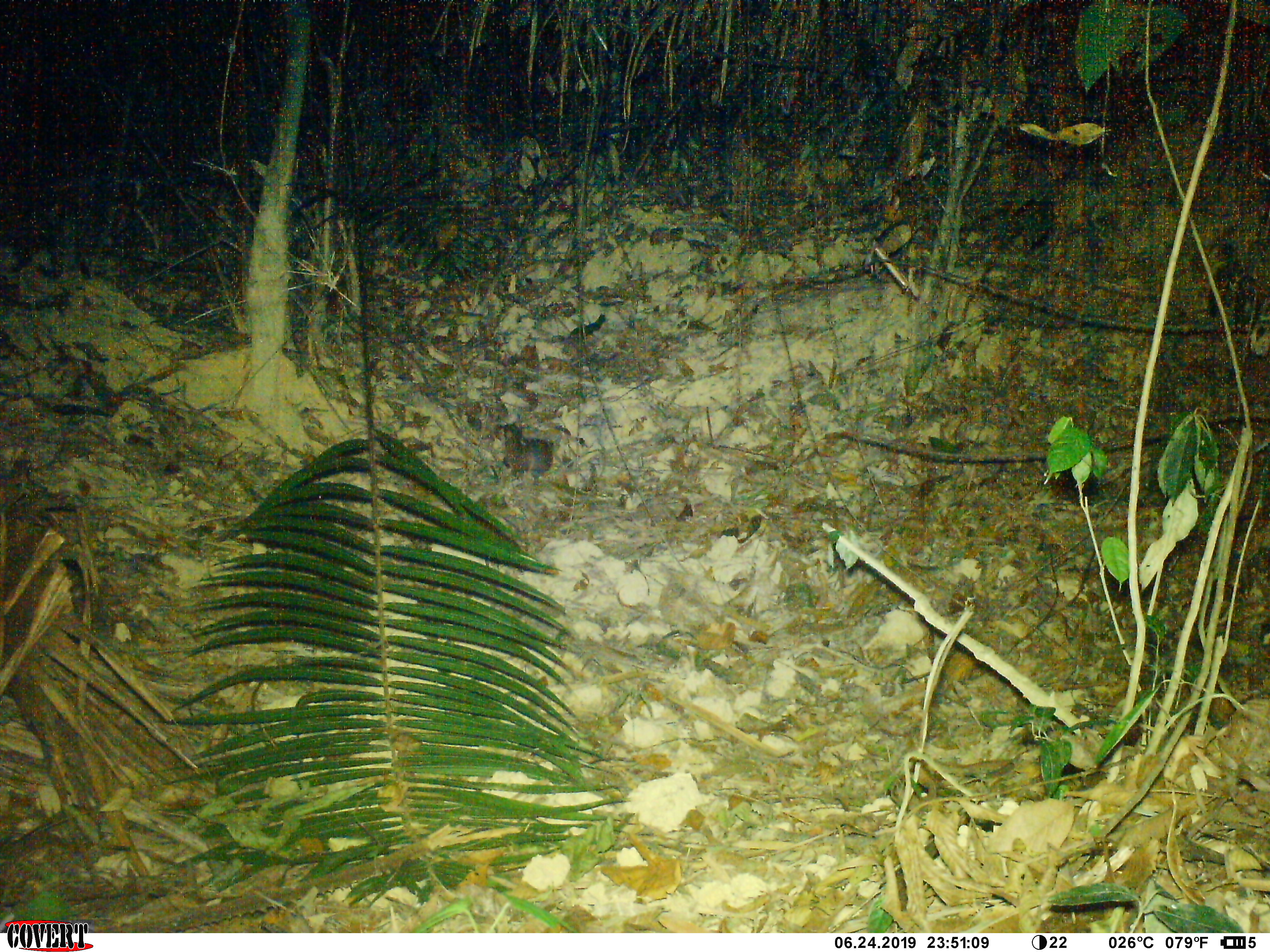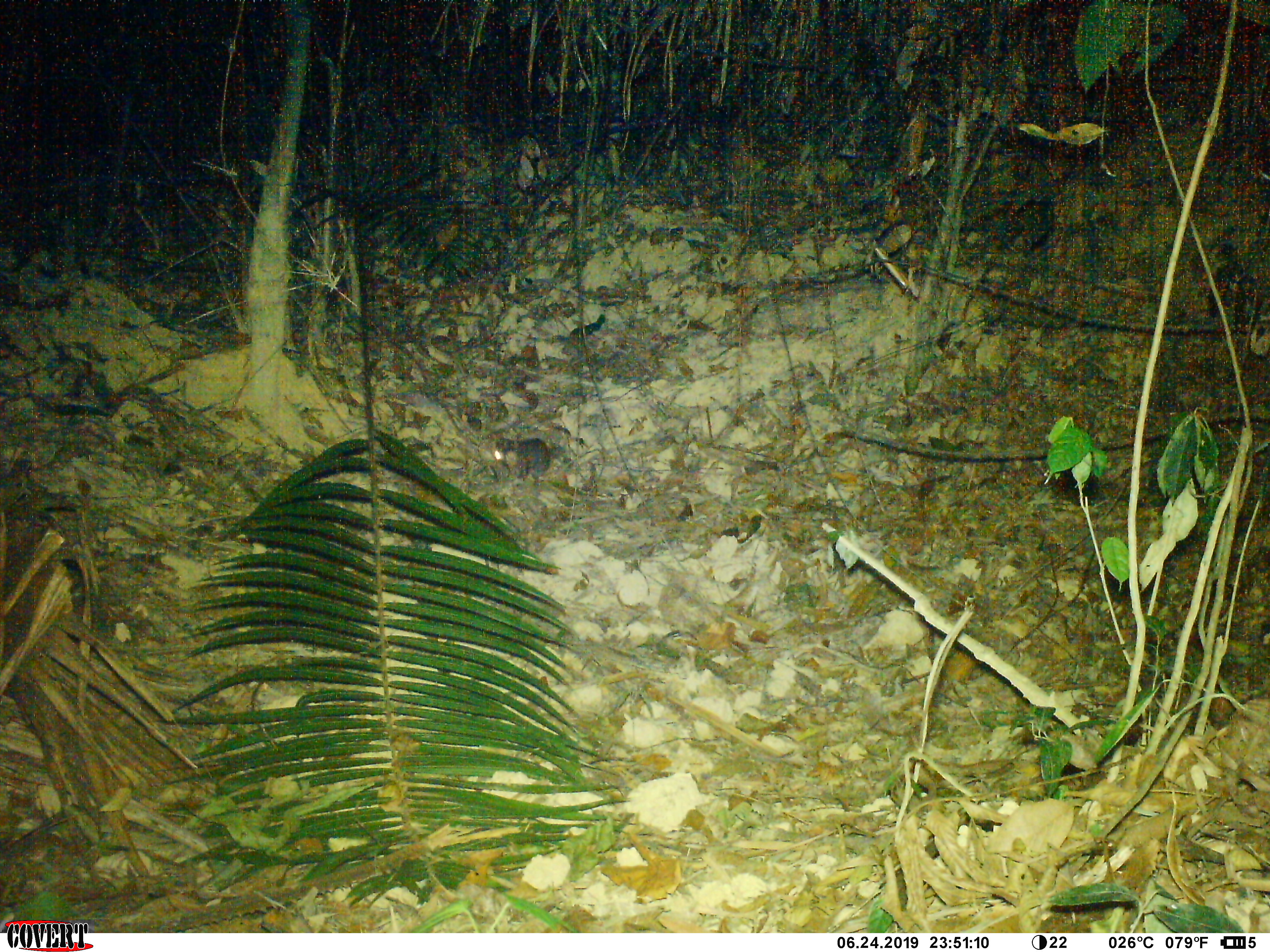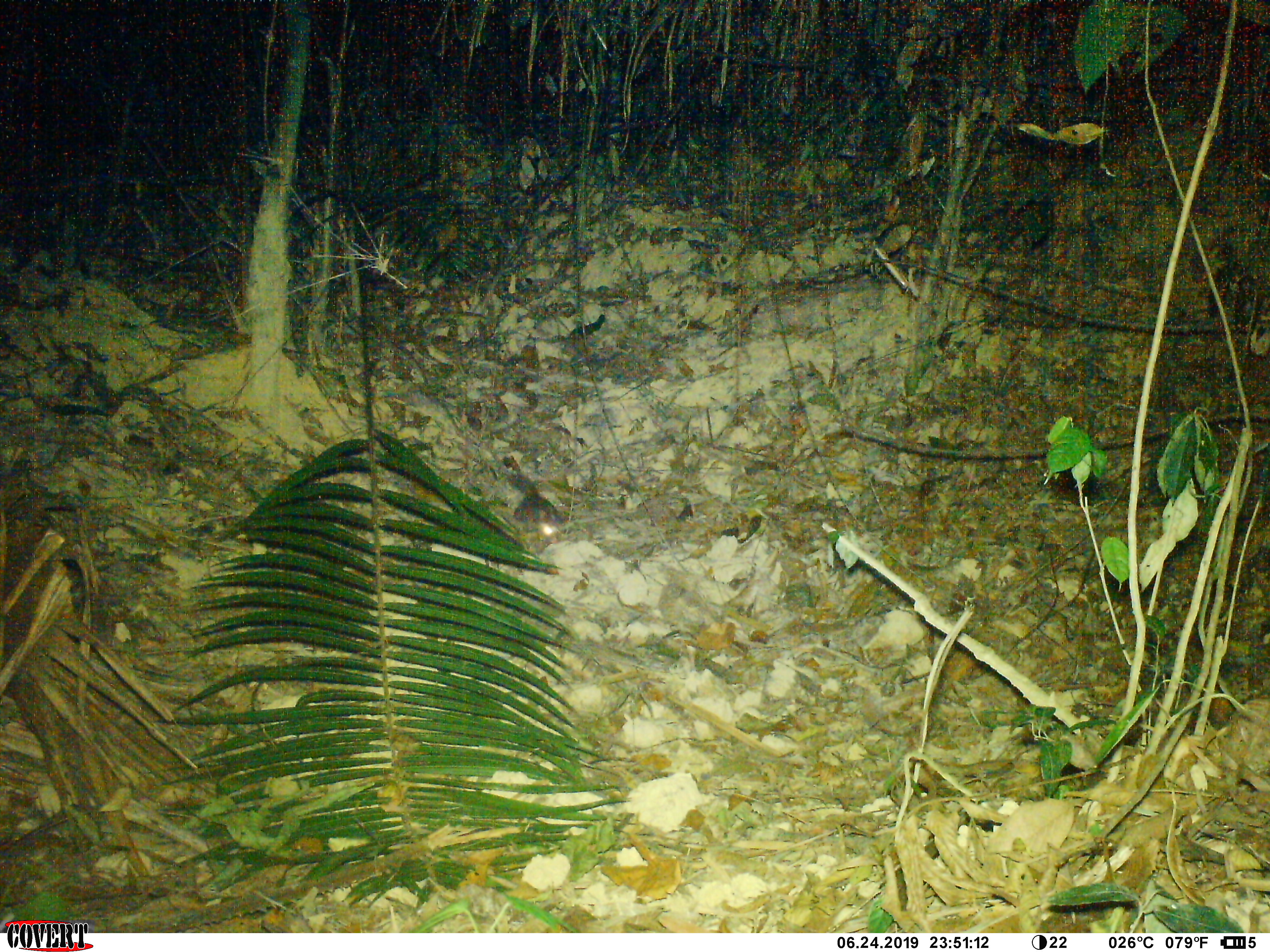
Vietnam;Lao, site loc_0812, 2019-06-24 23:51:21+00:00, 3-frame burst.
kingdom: Animalia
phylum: Chordata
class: Mammalia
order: Carnivora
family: Mustelidae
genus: Melogale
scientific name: Melogale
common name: ferret badger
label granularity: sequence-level